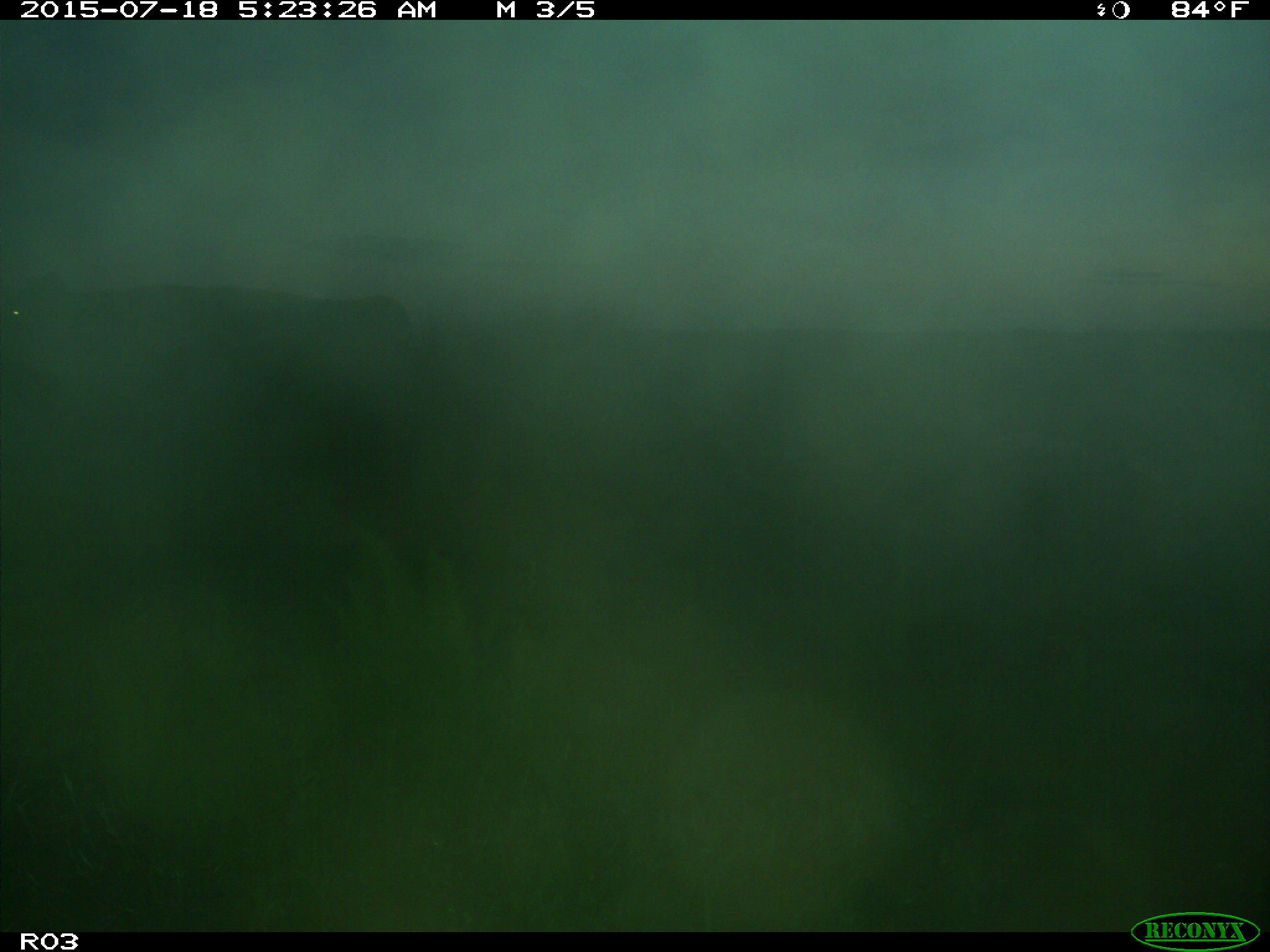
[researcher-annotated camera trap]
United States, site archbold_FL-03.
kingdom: Animalia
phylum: Chordata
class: Mammalia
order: Artiodactyla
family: Bovidae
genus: Bos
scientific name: Bos taurus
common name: domestic cow